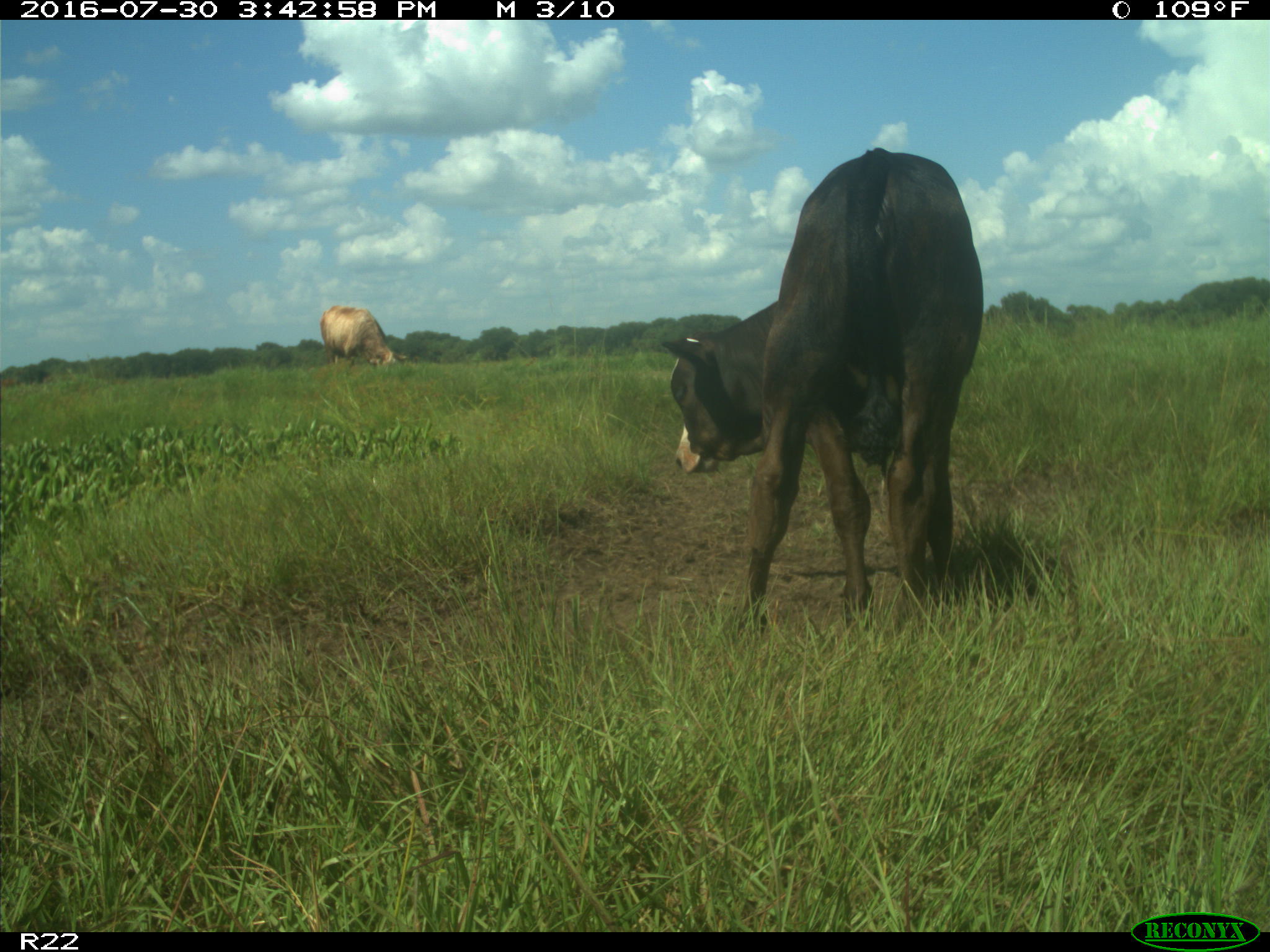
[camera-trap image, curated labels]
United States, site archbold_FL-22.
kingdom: Animalia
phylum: Chordata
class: Mammalia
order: Artiodactyla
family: Bovidae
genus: Bos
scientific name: Bos taurus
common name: domestic cow